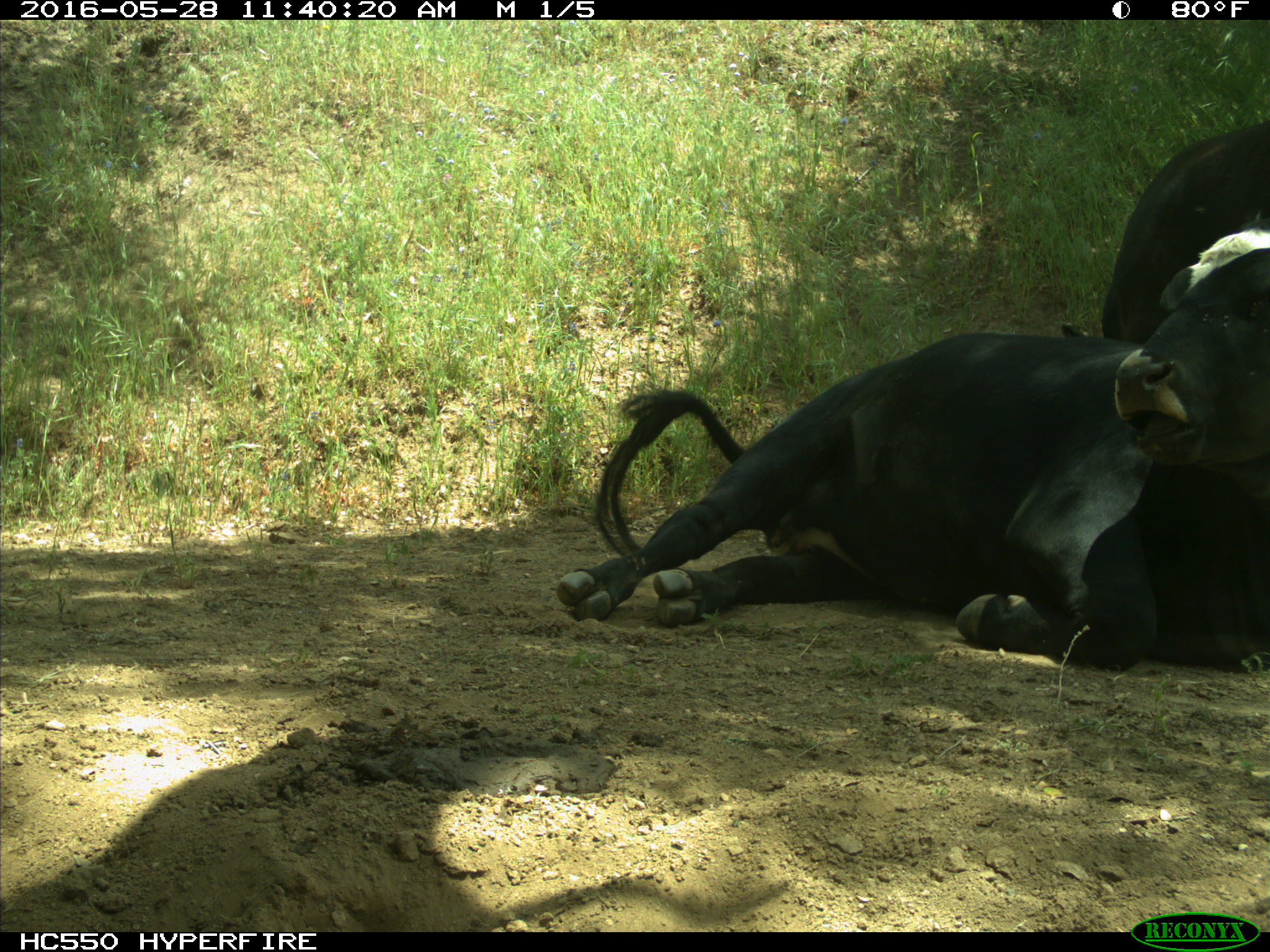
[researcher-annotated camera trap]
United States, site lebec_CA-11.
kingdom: Animalia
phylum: Chordata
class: Mammalia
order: Artiodactyla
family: Bovidae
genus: Bos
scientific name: Bos taurus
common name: domestic cow